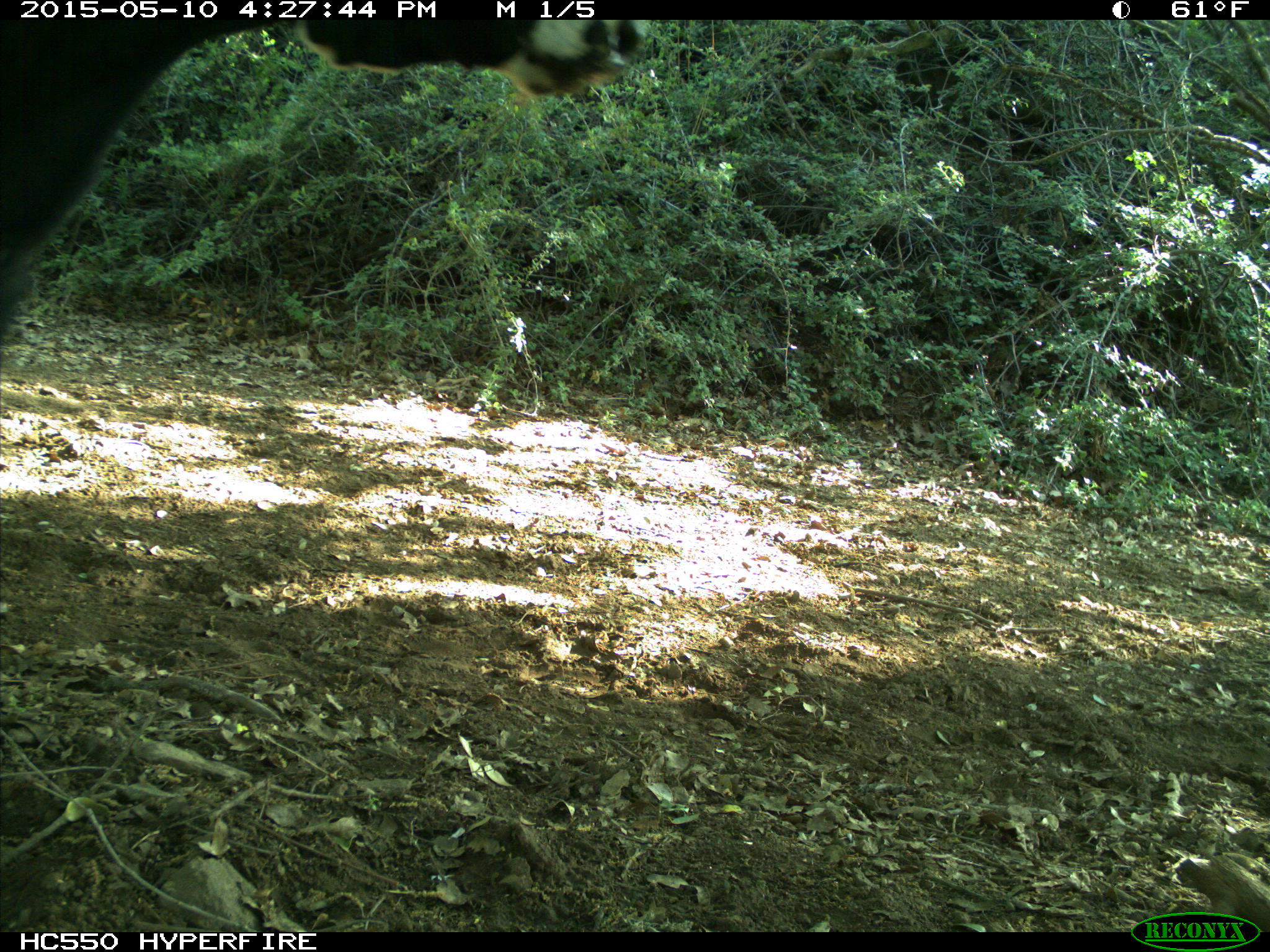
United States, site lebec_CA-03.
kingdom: Animalia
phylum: Chordata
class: Mammalia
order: Artiodactyla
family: Bovidae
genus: Bos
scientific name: Bos taurus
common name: domestic cow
Bos taurus (domestic cow).